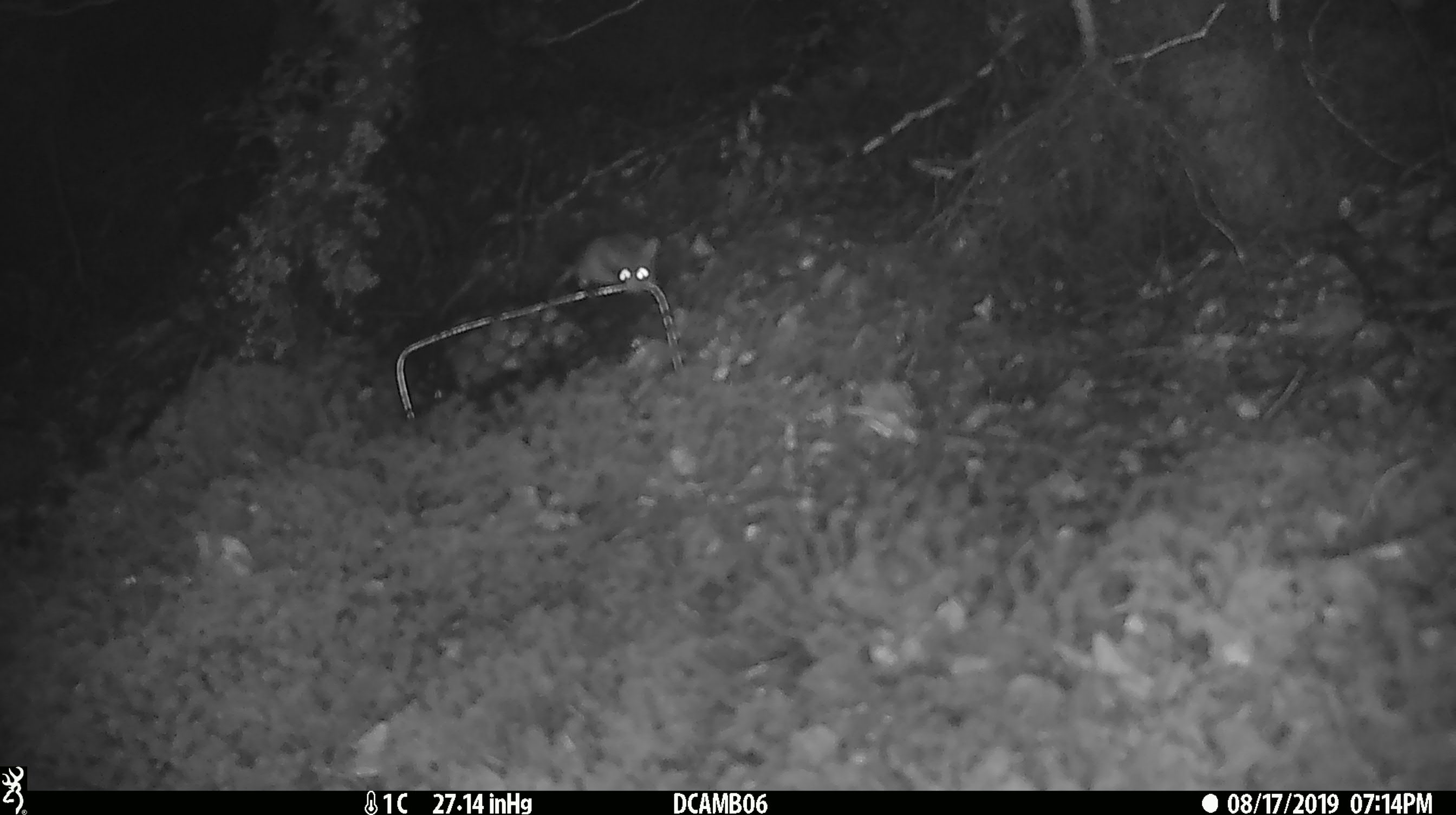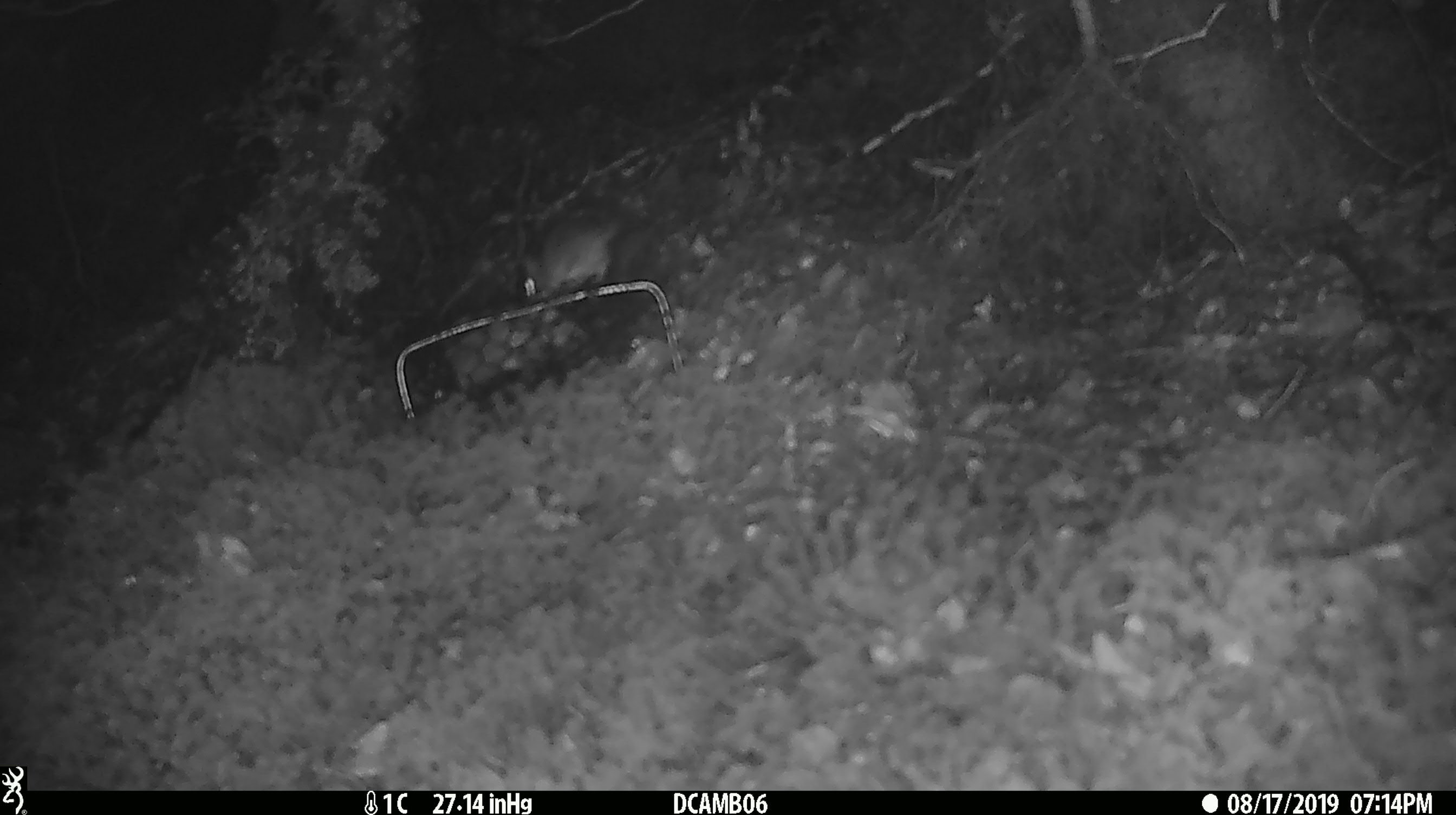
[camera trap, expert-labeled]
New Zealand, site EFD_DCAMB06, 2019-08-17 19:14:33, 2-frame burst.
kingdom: Animalia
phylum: Chordata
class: Mammalia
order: Rodentia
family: Muridae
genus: Mus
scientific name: Mus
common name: mouse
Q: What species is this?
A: Mouse (Mus).